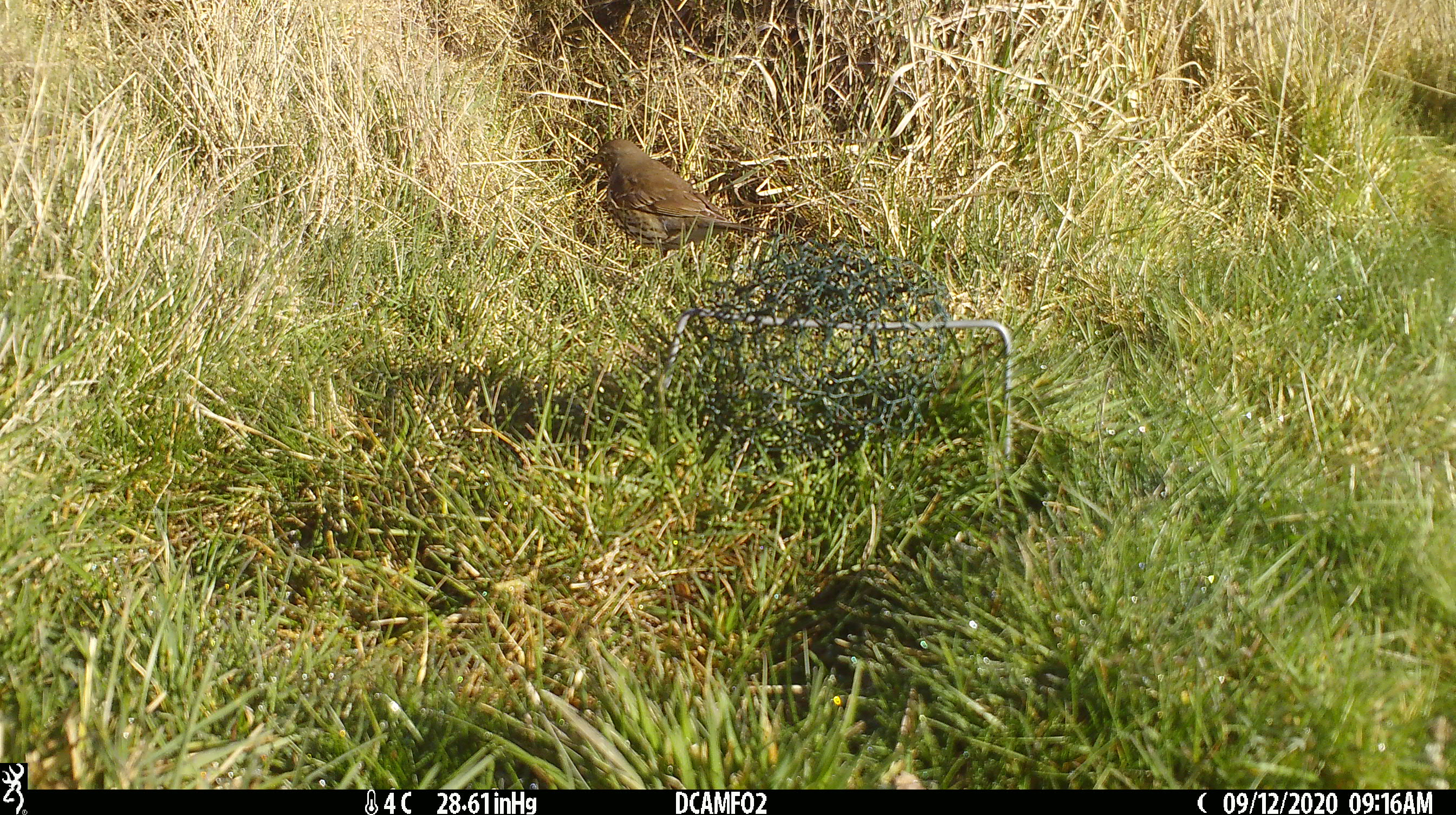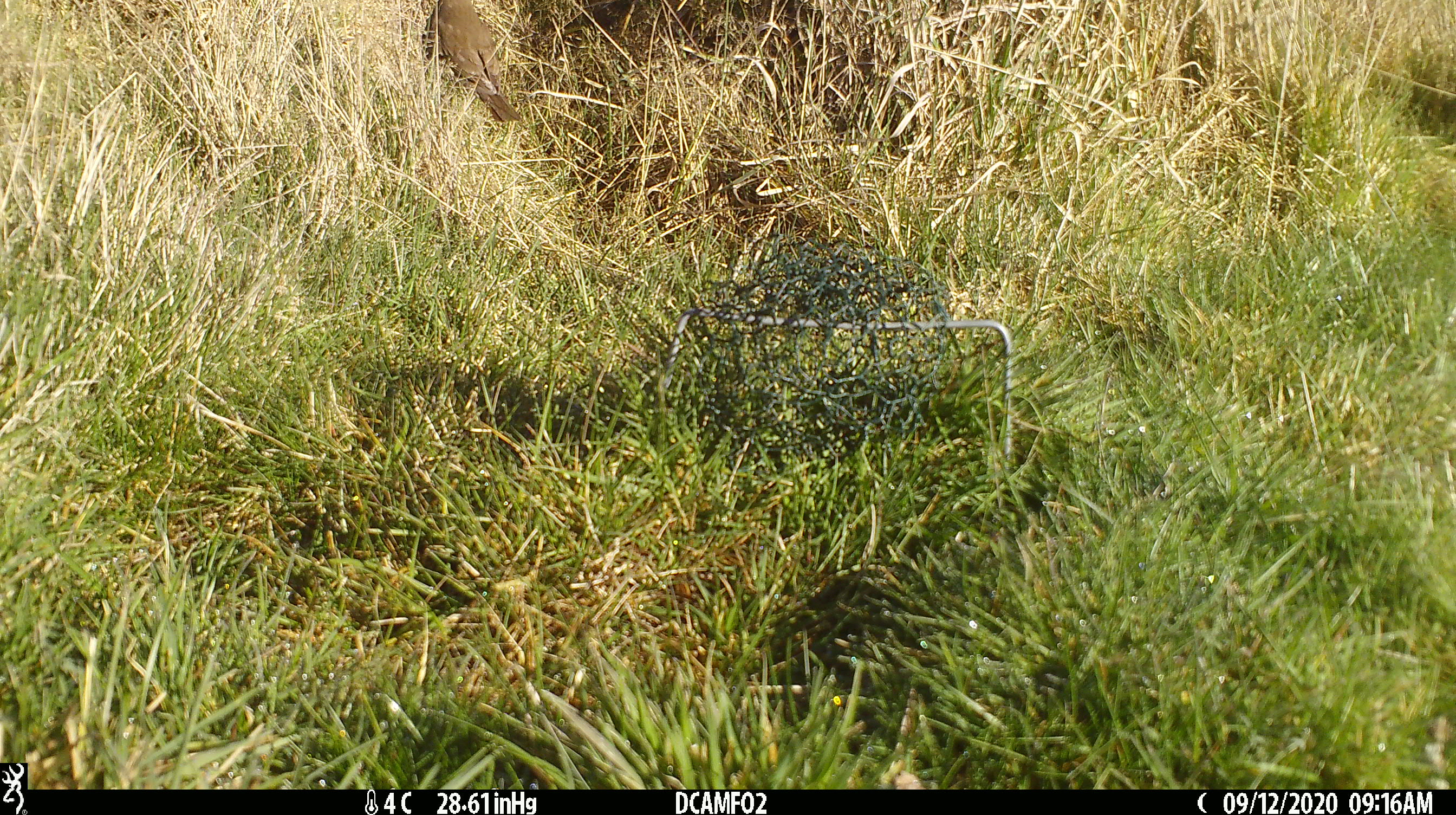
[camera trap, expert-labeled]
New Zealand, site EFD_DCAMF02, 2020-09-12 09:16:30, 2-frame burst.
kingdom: Animalia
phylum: Chordata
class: Aves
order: Passeriformes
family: Turdidae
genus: Turdus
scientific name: Turdus philomelos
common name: song thrush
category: thrush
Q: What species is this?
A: Thrush (song thrush) (Turdus philomelos).